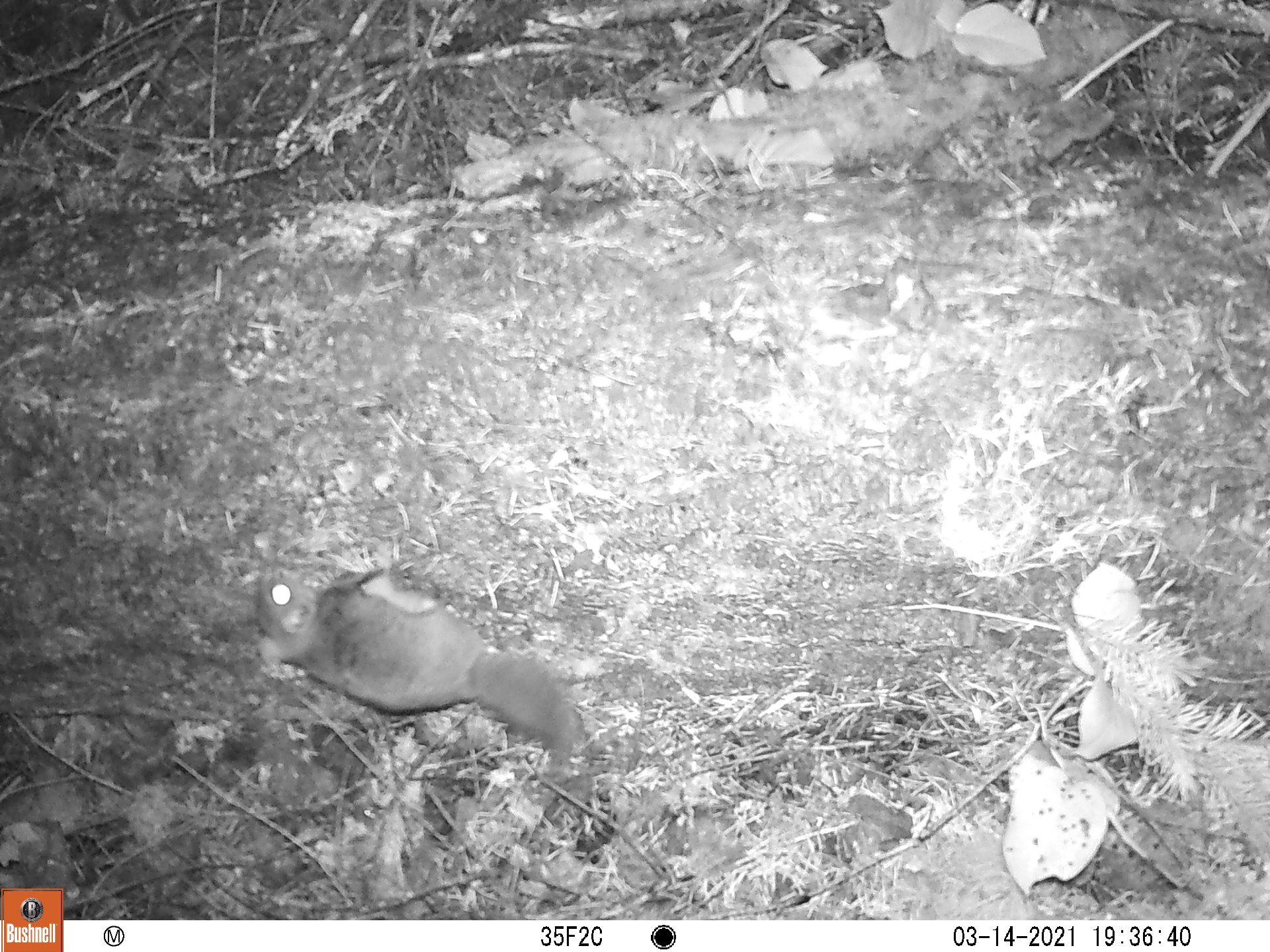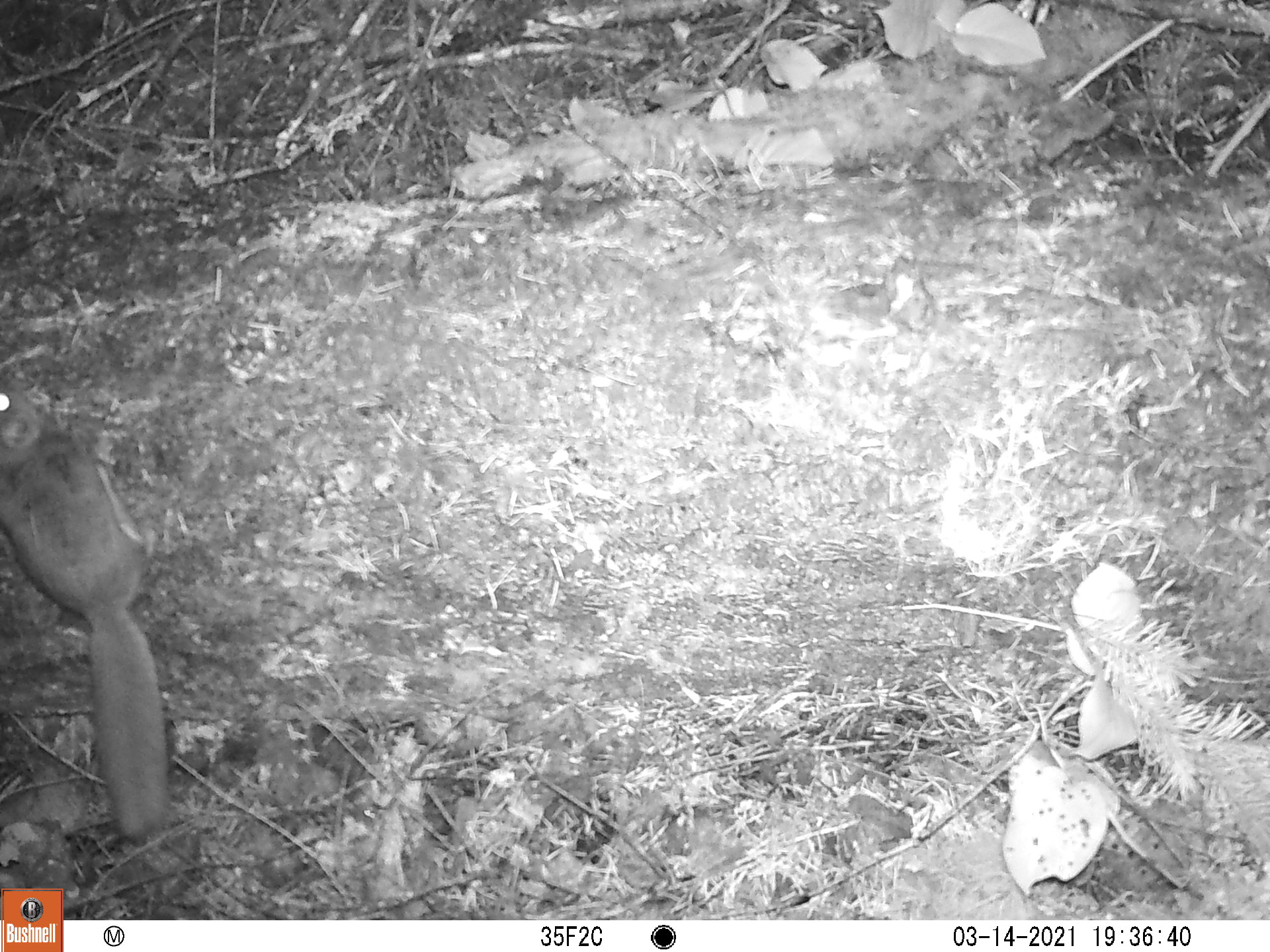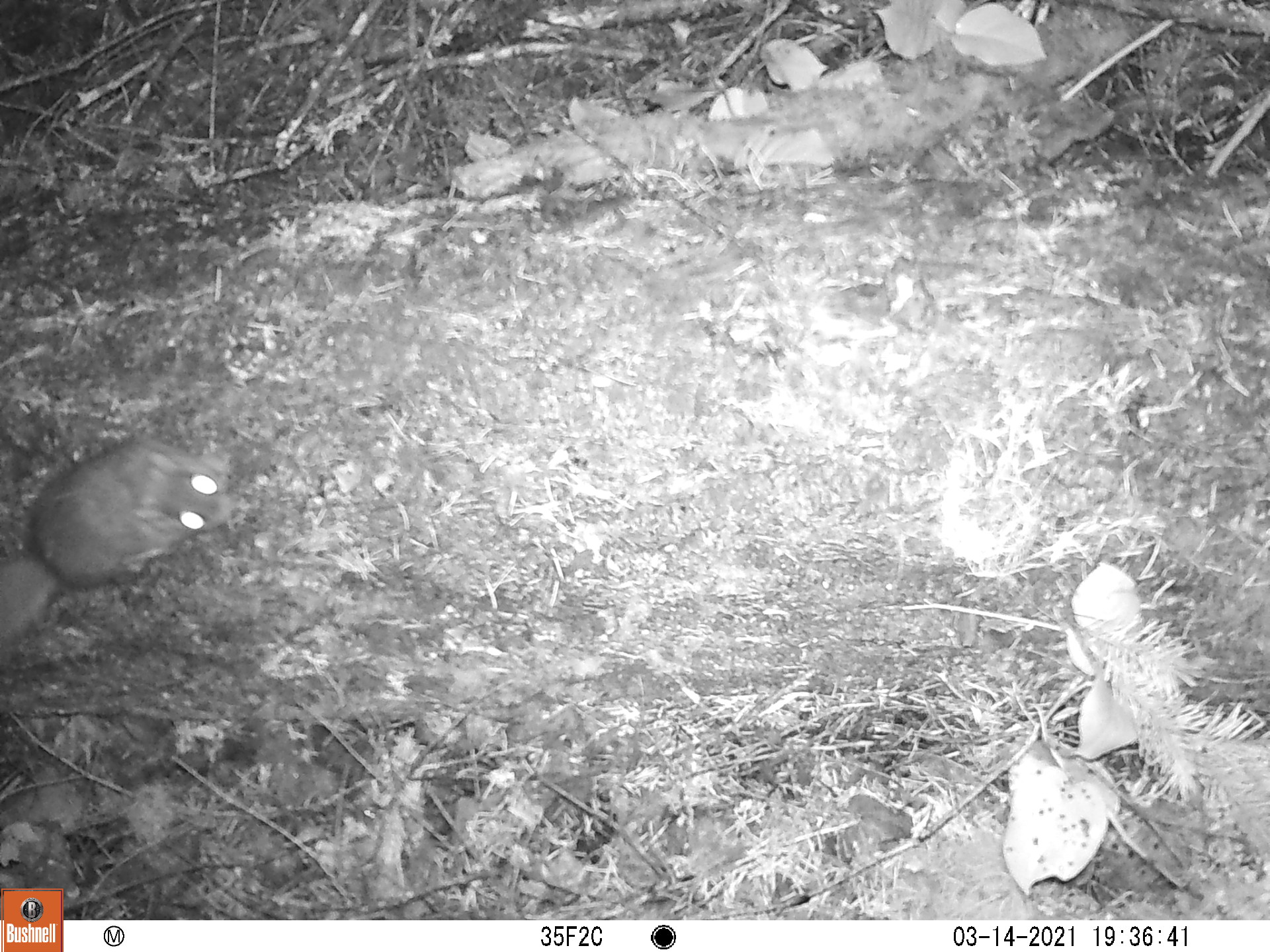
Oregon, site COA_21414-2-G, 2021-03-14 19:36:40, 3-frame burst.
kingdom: Animalia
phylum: Chordata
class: Mammalia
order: Rodentia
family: Sciuridae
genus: Glaucomys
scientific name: Glaucomys oregonensis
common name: humboldt's flying squirrel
Humboldt's flying squirrel (Glaucomys oregonensis).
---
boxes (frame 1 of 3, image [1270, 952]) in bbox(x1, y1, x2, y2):
humboldt's flying squirrel: bbox(220, 546, 619, 808)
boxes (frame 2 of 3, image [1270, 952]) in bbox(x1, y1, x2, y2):
humboldt's flying squirrel: bbox(0, 347, 204, 866)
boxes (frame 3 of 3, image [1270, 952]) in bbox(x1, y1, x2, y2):
humboldt's flying squirrel: bbox(0, 396, 262, 666)